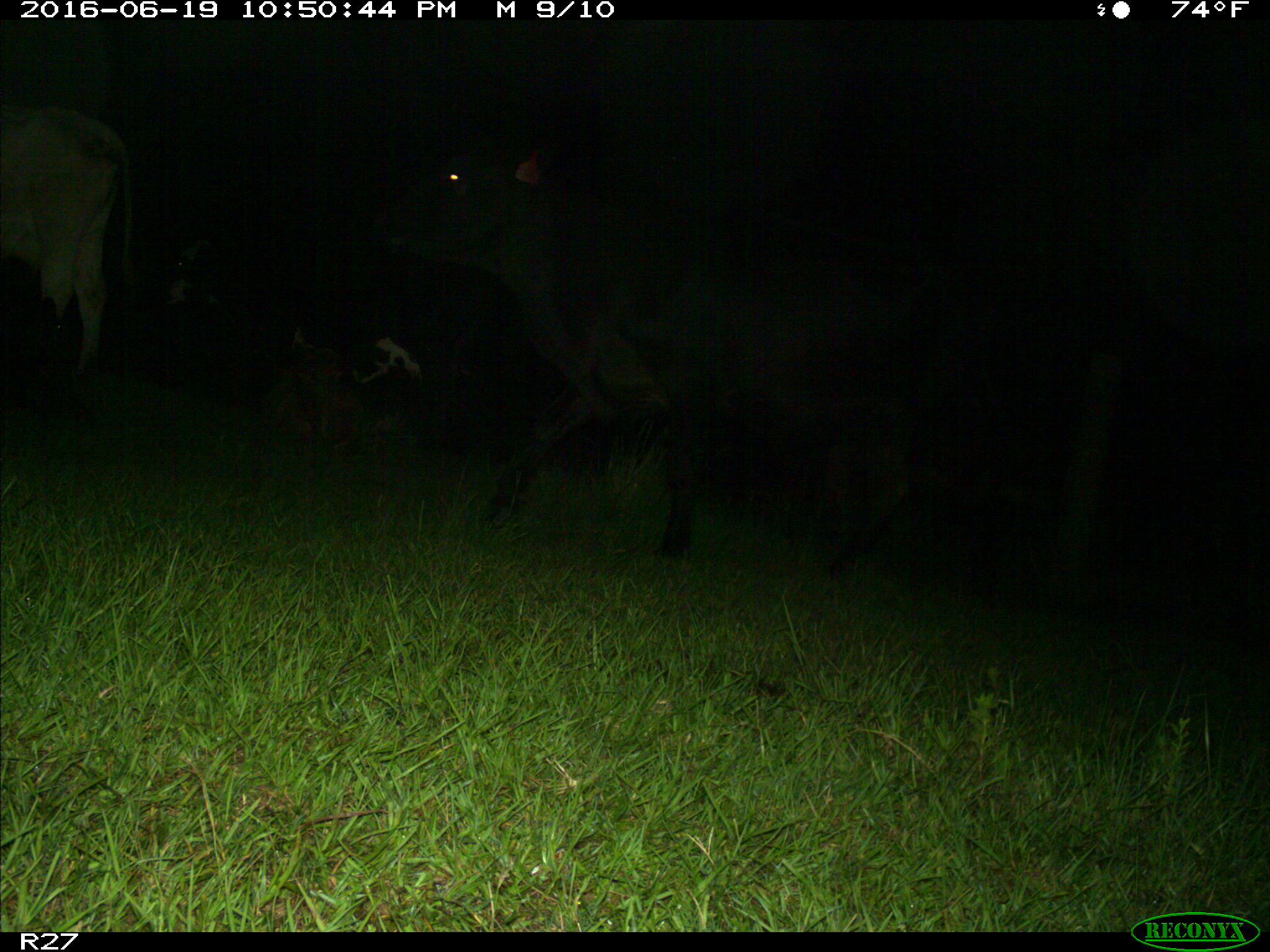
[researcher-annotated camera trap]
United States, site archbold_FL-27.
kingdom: Animalia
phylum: Chordata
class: Mammalia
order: Artiodactyla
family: Bovidae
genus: Bos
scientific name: Bos taurus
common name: domestic cow